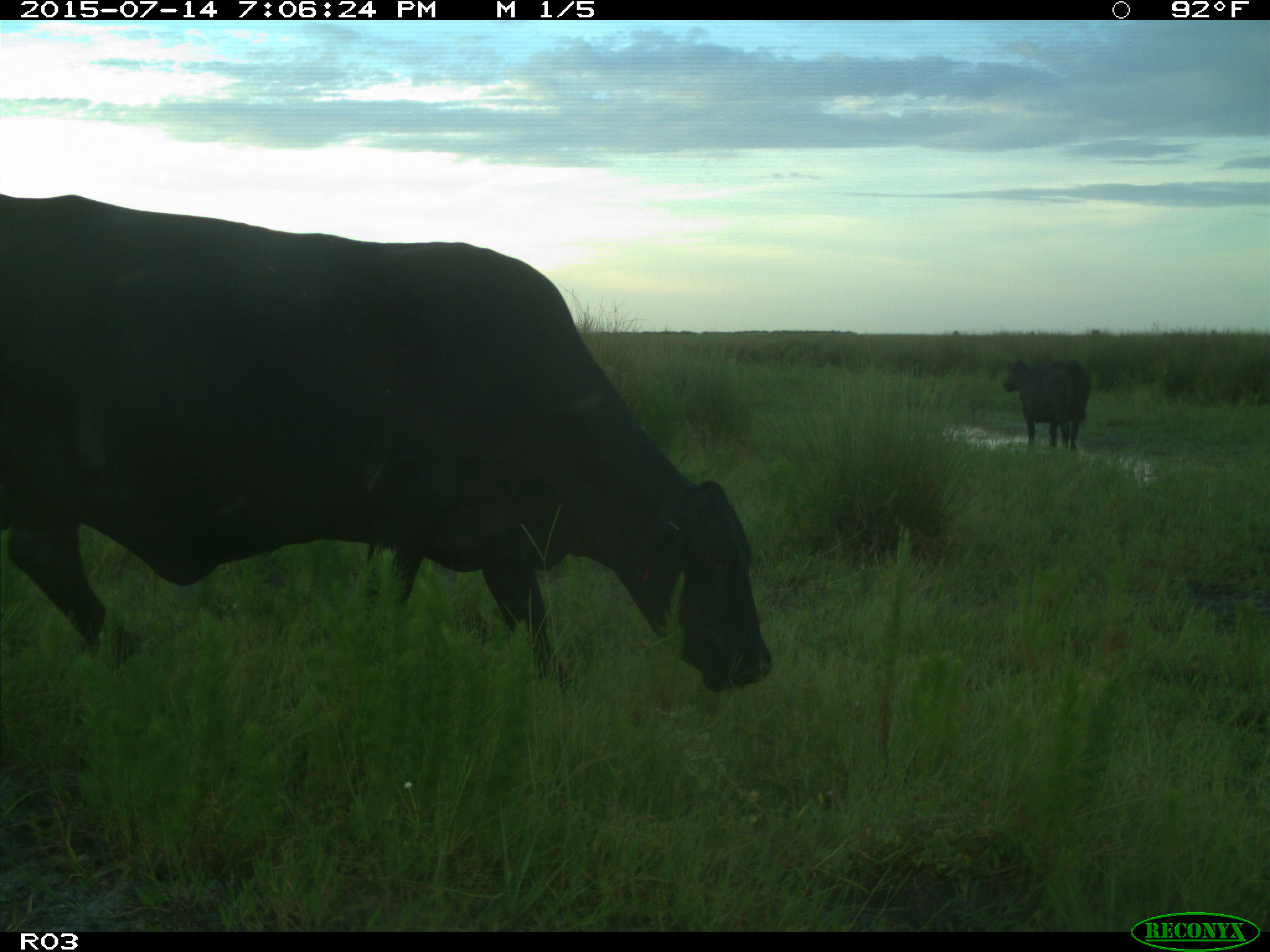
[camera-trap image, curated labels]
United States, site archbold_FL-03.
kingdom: Animalia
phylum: Chordata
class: Mammalia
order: Artiodactyla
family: Bovidae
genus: Bos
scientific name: Bos taurus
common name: domestic cow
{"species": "Bos taurus (domestic cow)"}